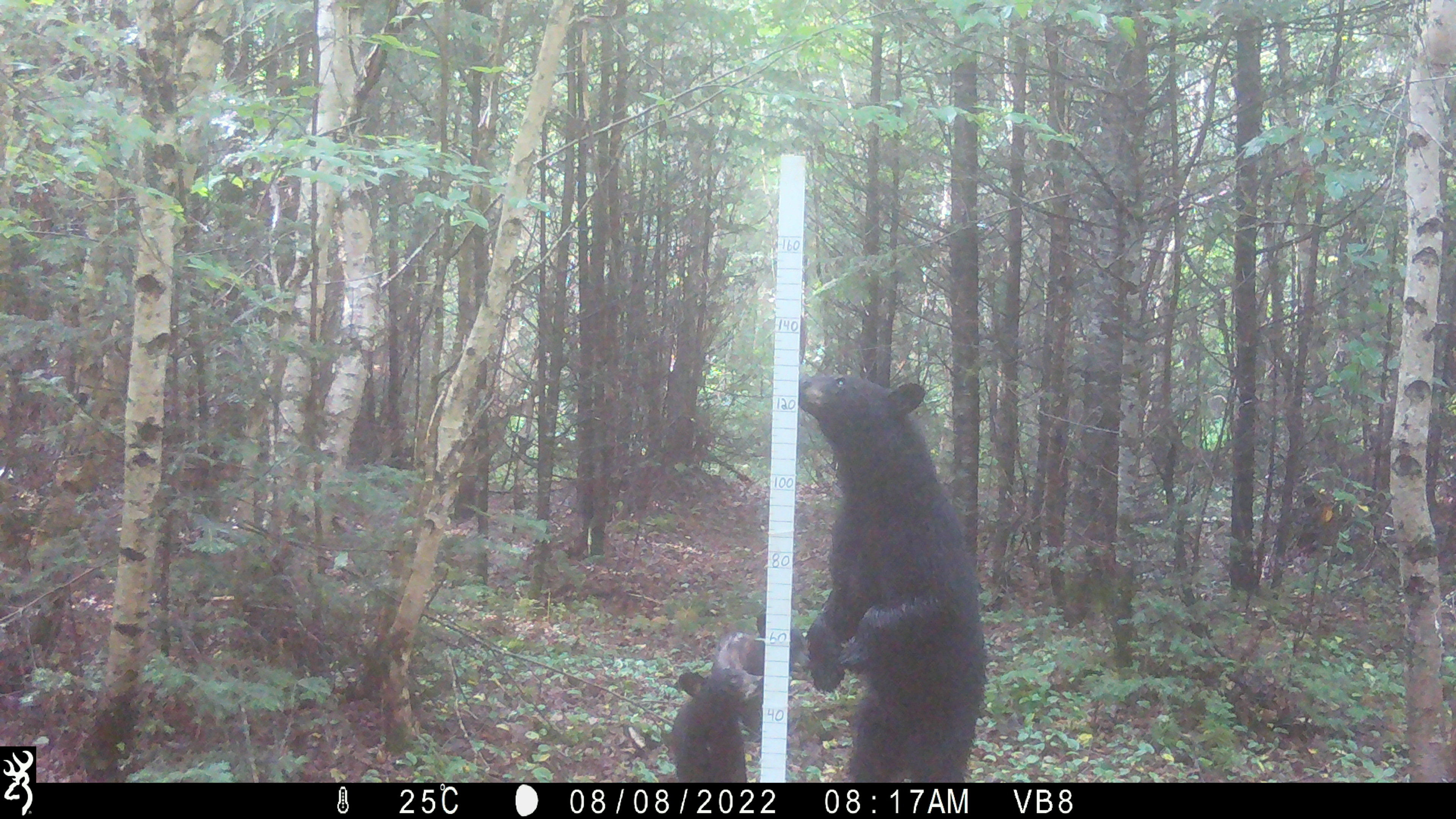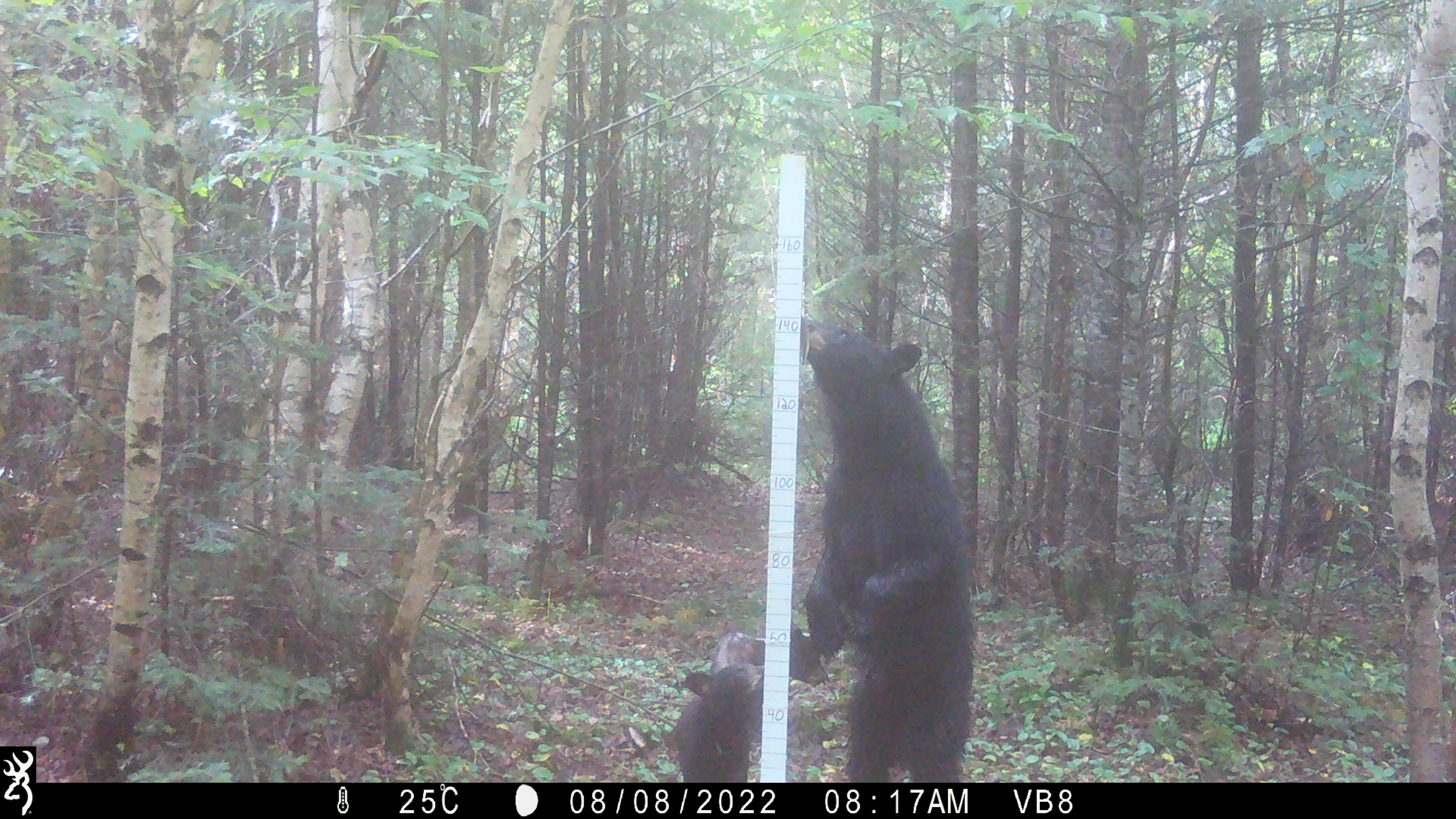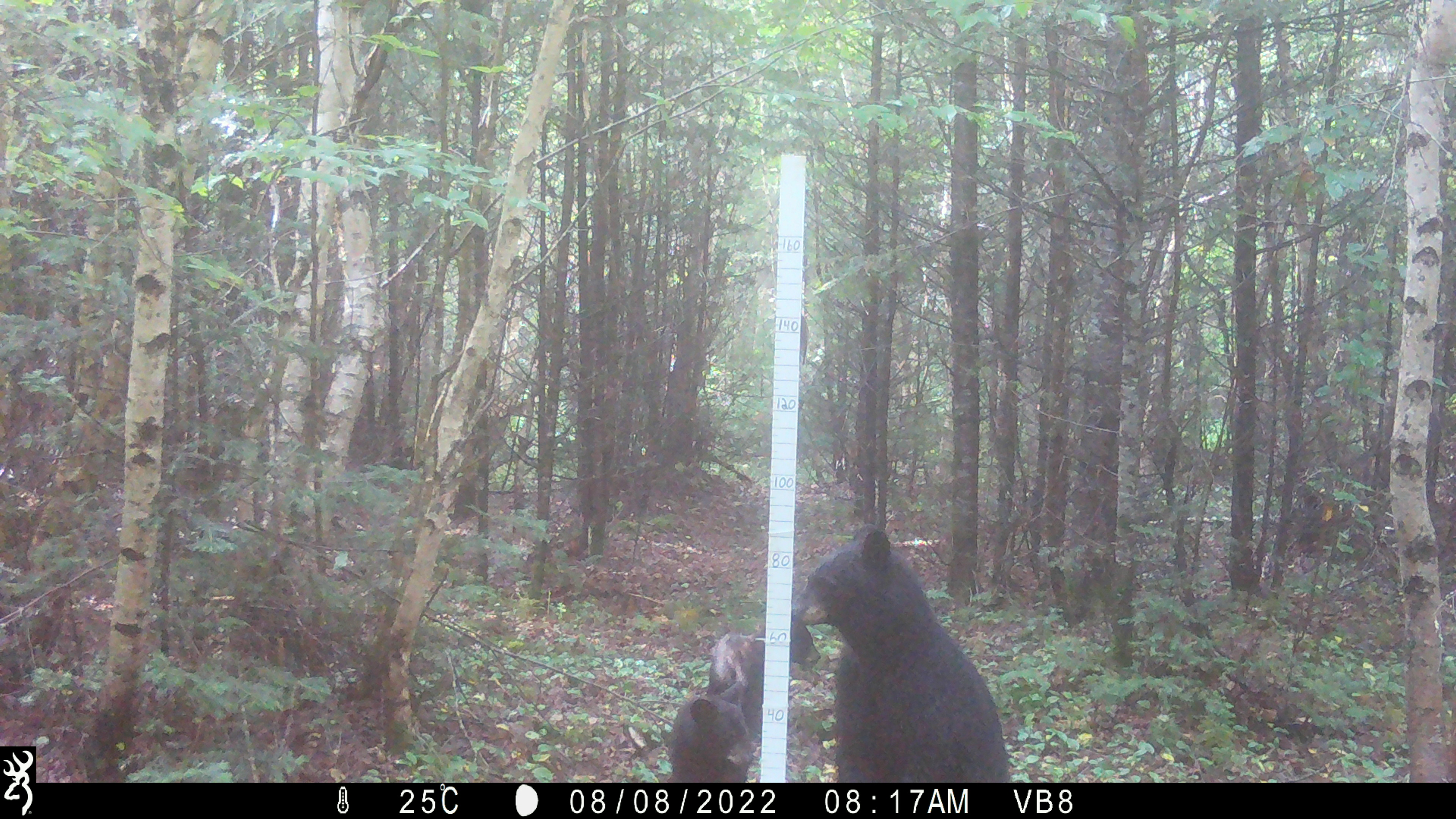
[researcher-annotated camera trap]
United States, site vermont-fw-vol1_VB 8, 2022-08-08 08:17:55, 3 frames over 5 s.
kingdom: Animalia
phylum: Chordata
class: Mammalia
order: Carnivora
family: Ursidae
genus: Ursus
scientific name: Ursus americanus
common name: black bear